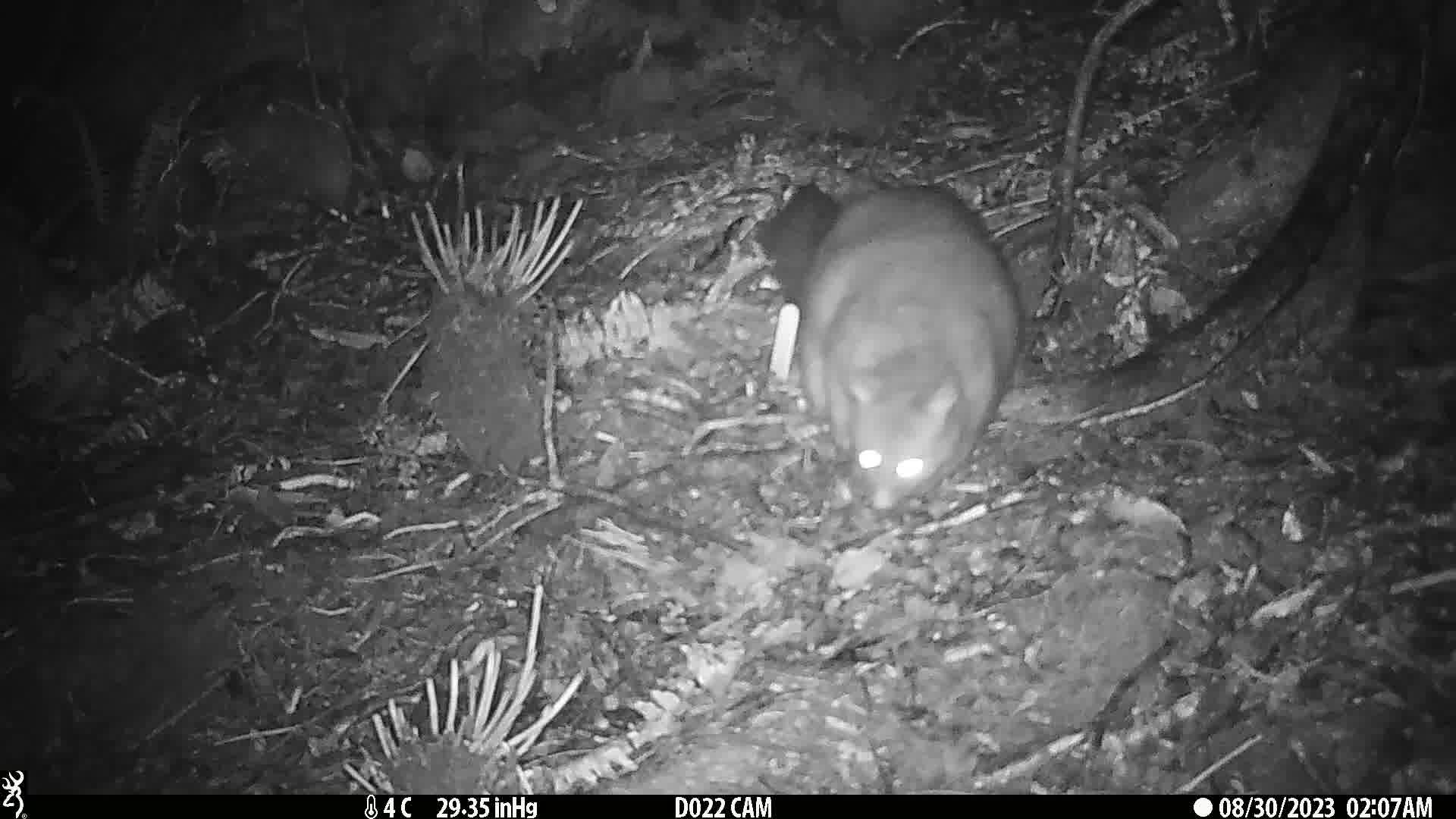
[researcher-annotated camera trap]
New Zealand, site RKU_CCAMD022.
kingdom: Animalia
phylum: Chordata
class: Mammalia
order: Diprotodontia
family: Phalangeridae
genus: Trichosurus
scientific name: Trichosurus vulpecula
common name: common brushtail possum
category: possum